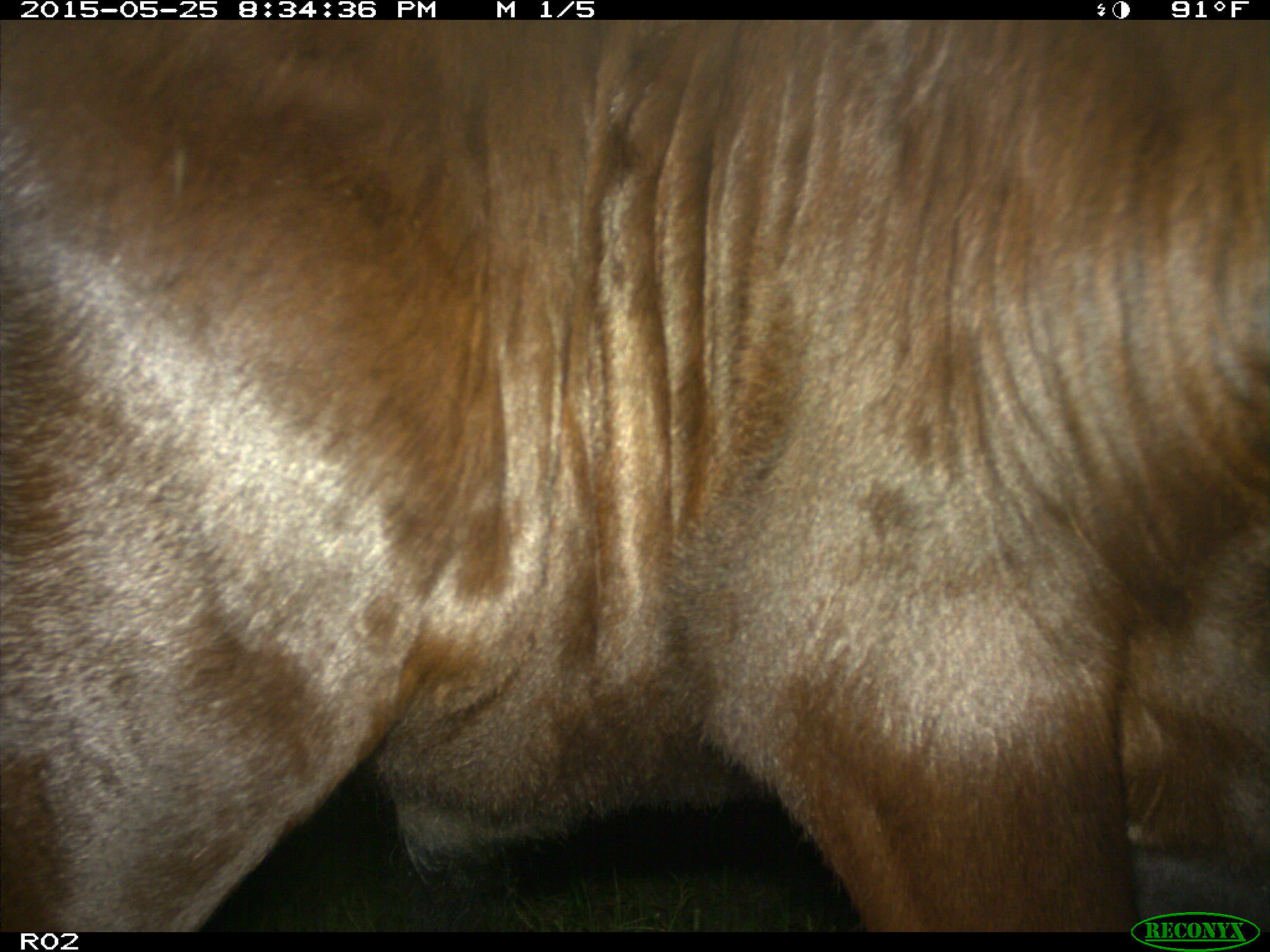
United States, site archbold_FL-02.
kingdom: Animalia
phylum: Chordata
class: Mammalia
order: Artiodactyla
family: Bovidae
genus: Bos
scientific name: Bos taurus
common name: domestic cow